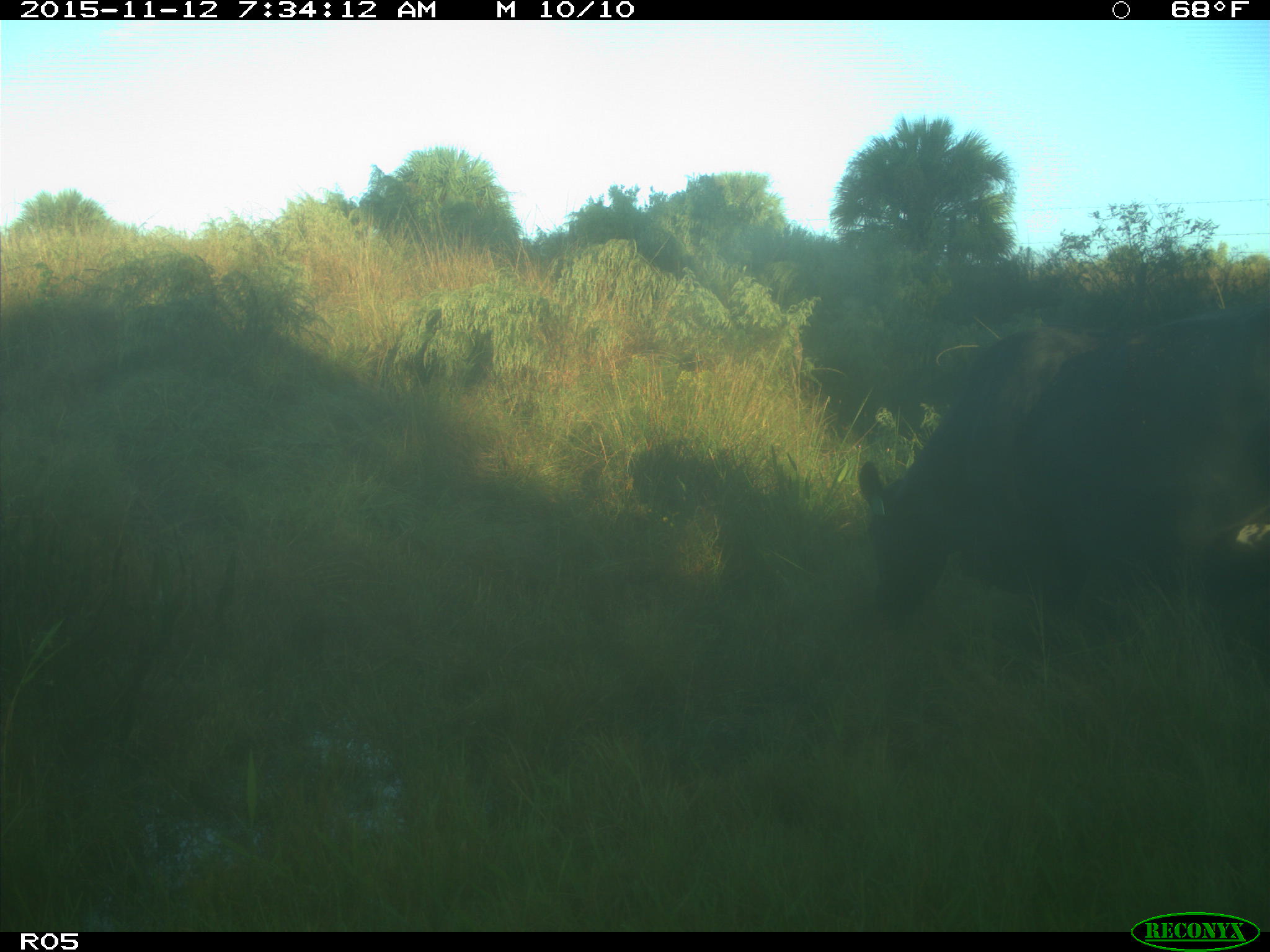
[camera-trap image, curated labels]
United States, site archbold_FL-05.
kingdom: Animalia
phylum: Chordata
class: Mammalia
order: Artiodactyla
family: Bovidae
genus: Bos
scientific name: Bos taurus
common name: domestic cow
Bos taurus (domestic cow).